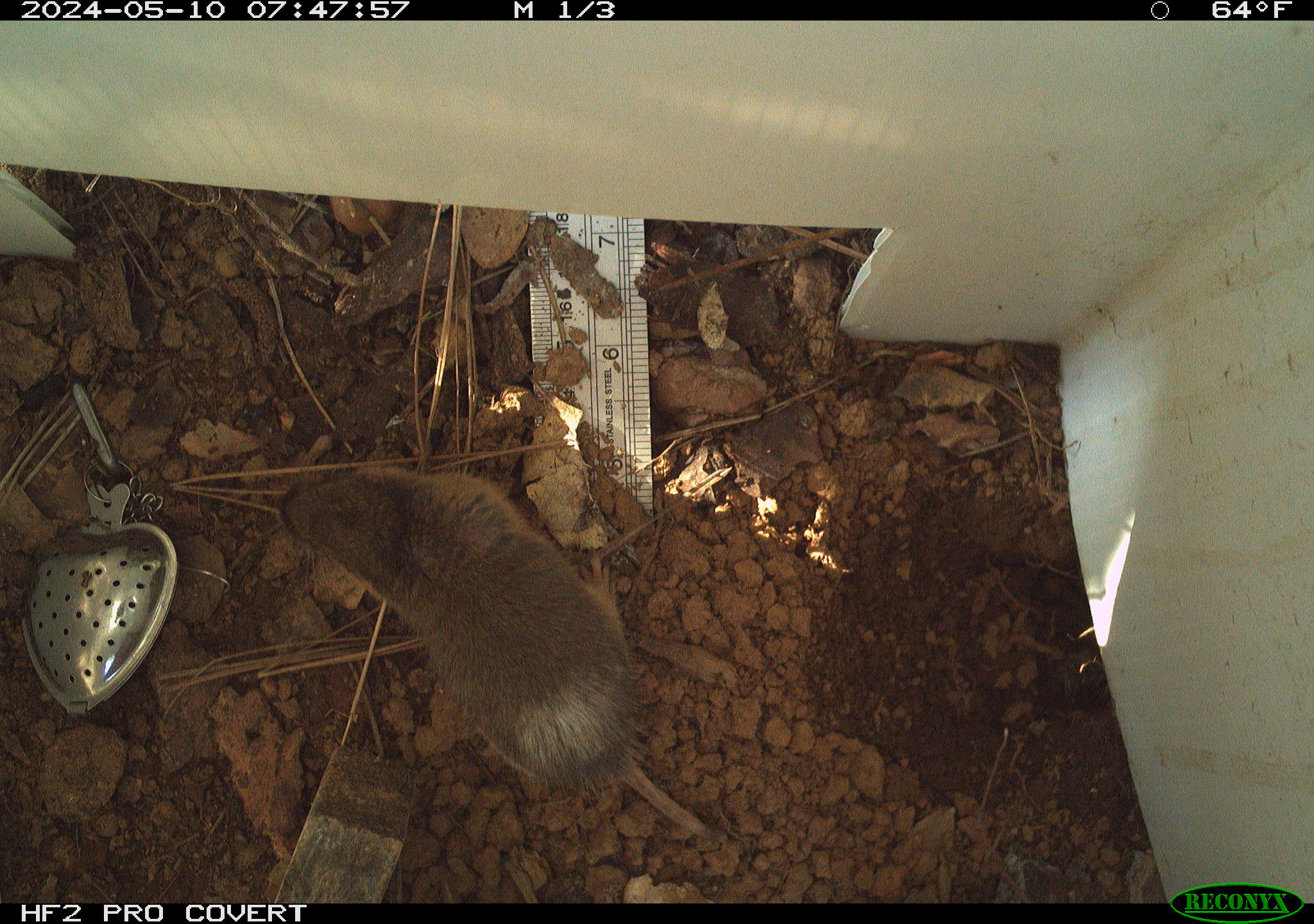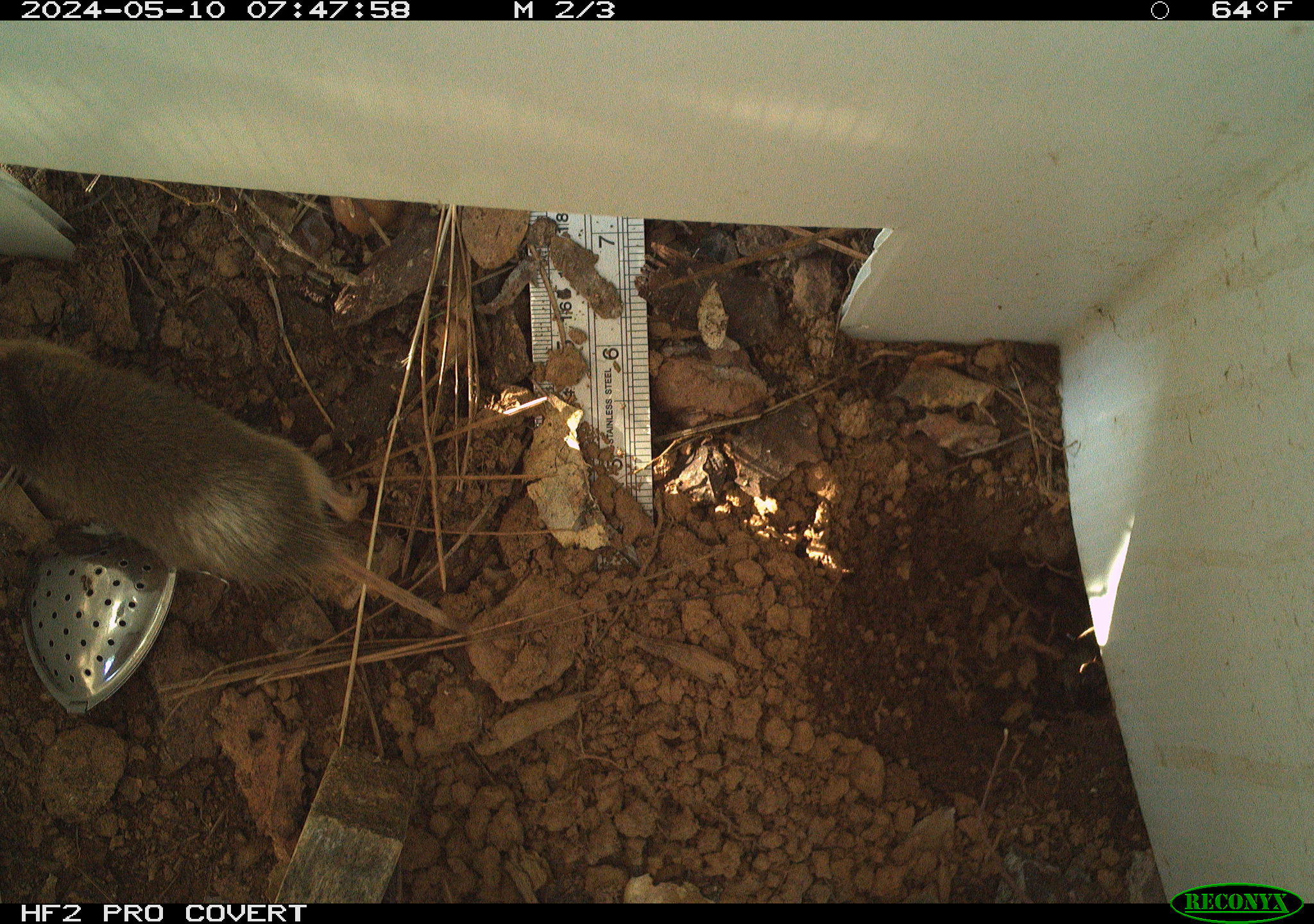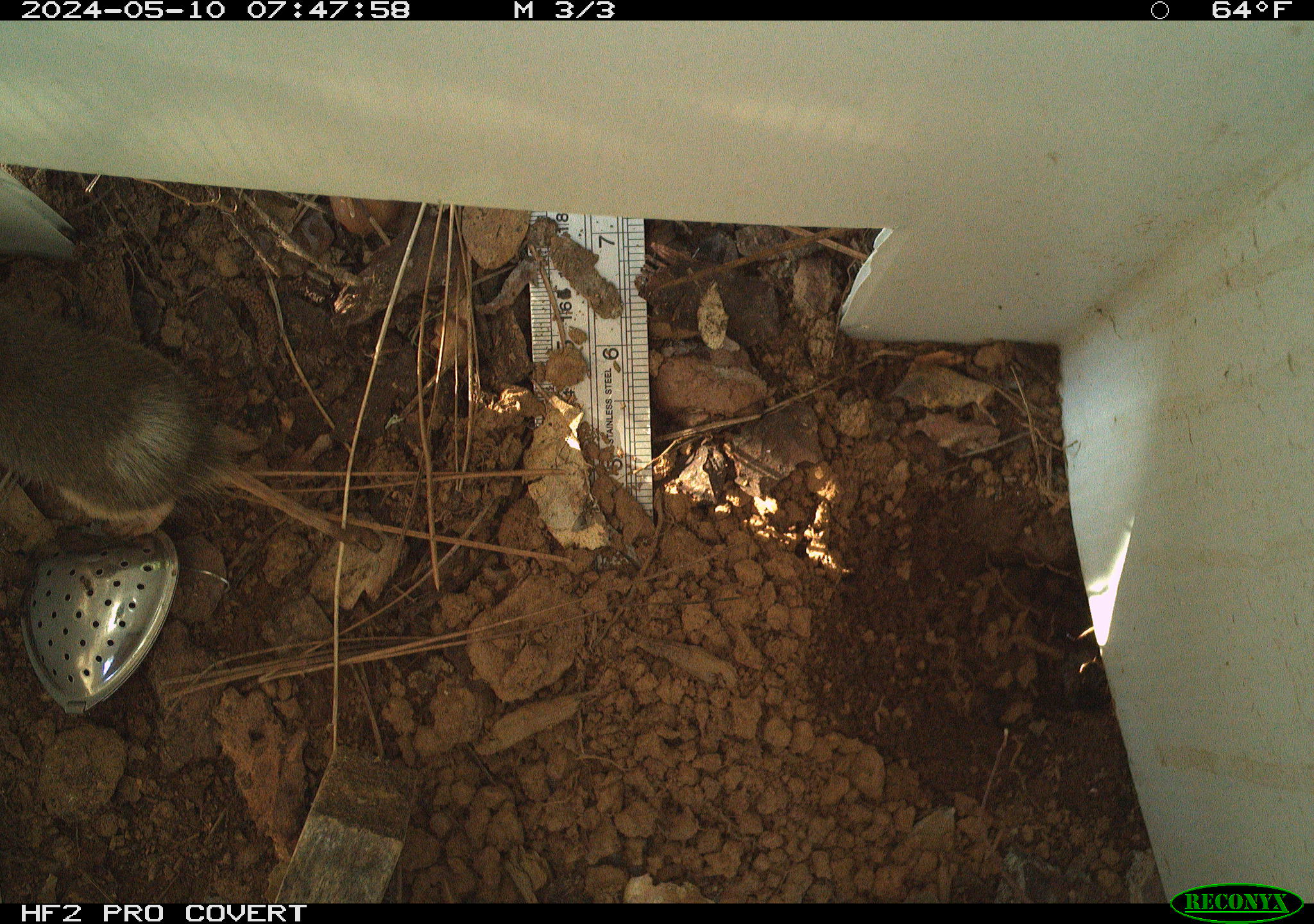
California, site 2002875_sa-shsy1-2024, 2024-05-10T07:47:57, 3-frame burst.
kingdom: Animalia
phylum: Chordata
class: Mammalia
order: Rodentia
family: Geomyidae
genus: Thomomys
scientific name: Thomomys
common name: smooth-toothed pocket gophers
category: thomomys species